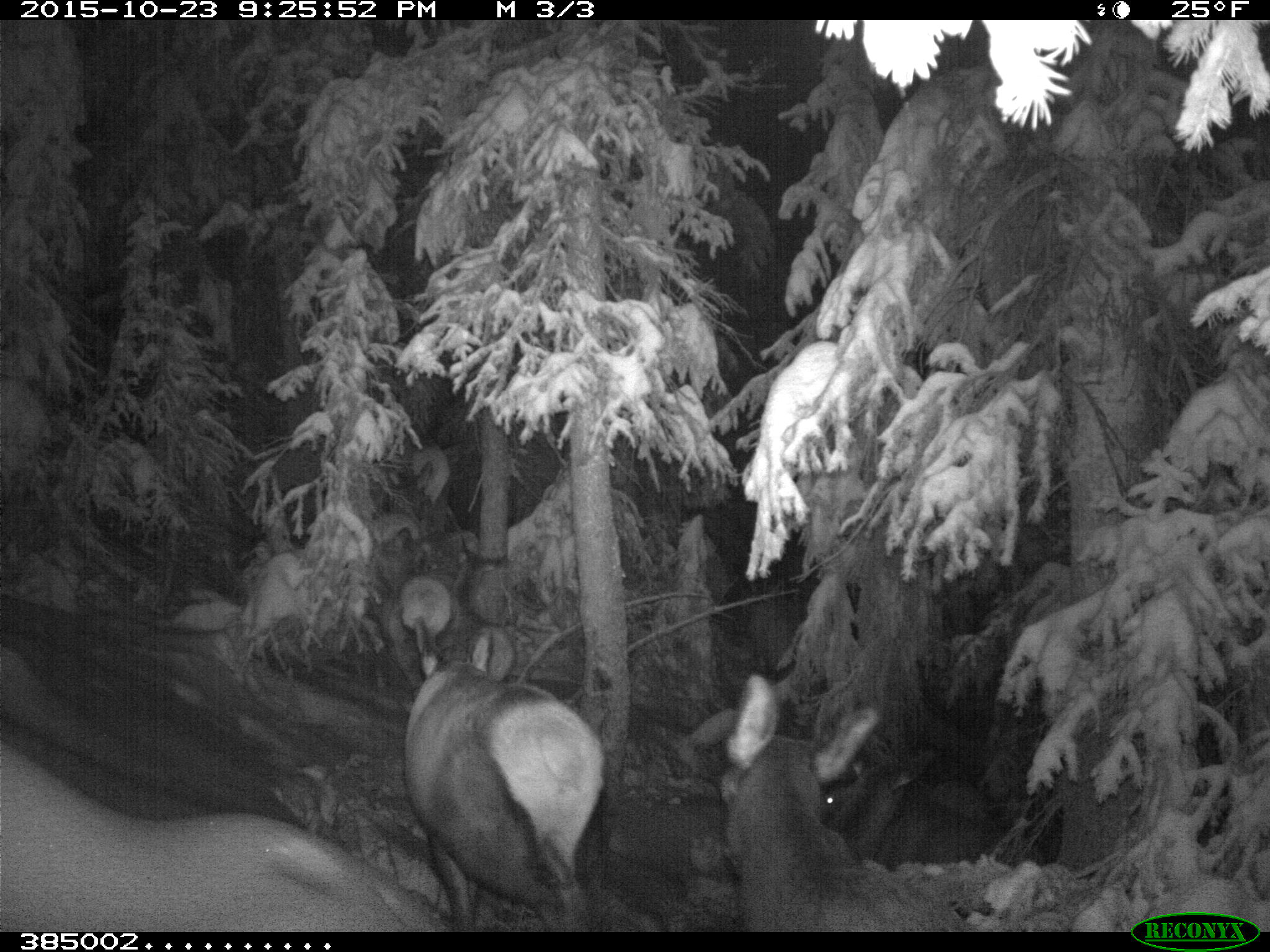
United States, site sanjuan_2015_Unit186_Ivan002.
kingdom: Animalia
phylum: Chordata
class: Mammalia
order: Artiodactyla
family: Cervidae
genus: Cervus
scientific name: Cervus elaphus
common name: red deer